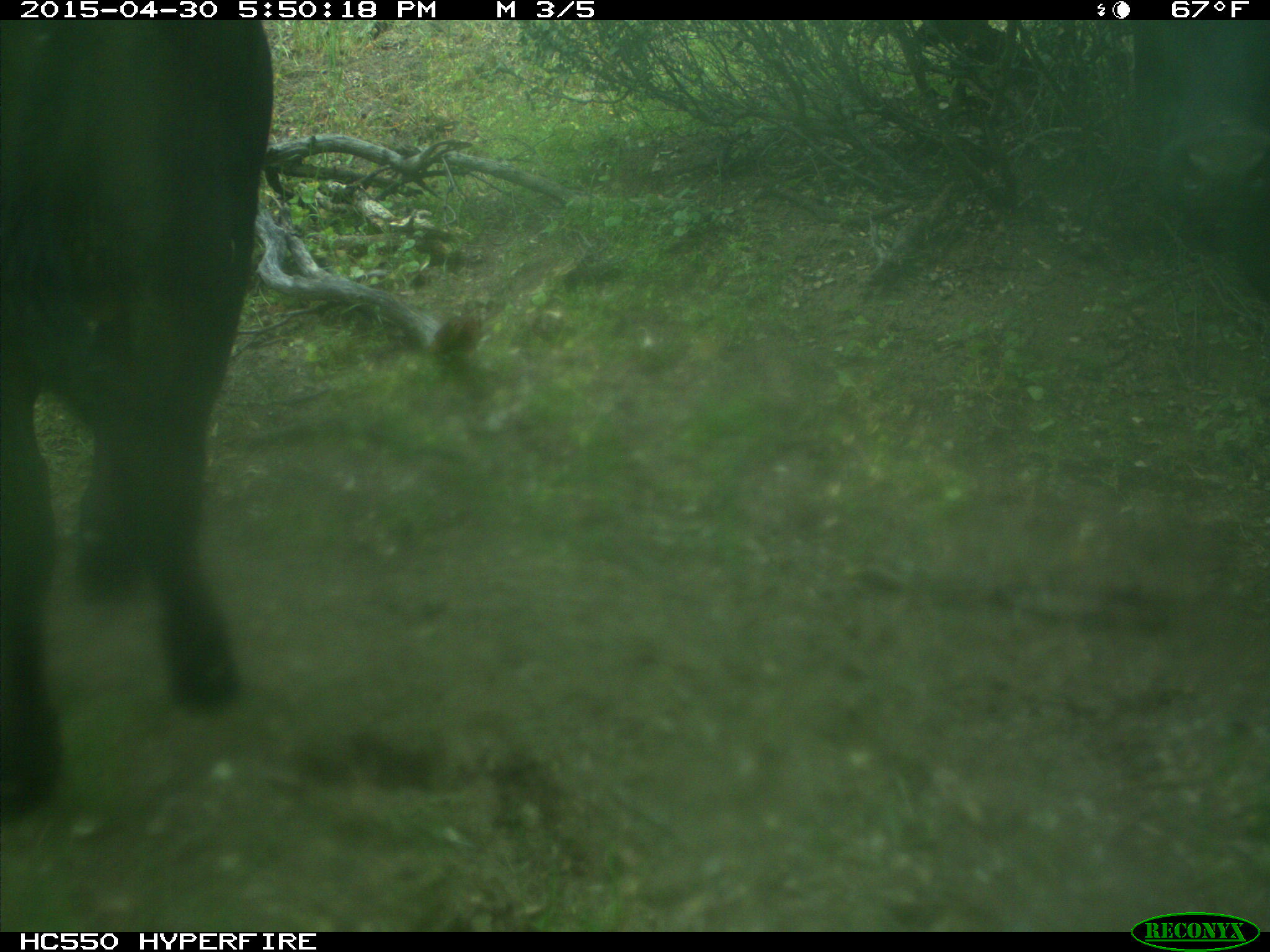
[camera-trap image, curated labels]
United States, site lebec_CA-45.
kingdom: Animalia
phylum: Chordata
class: Mammalia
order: Artiodactyla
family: Bovidae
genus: Bos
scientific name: Bos taurus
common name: domestic cow